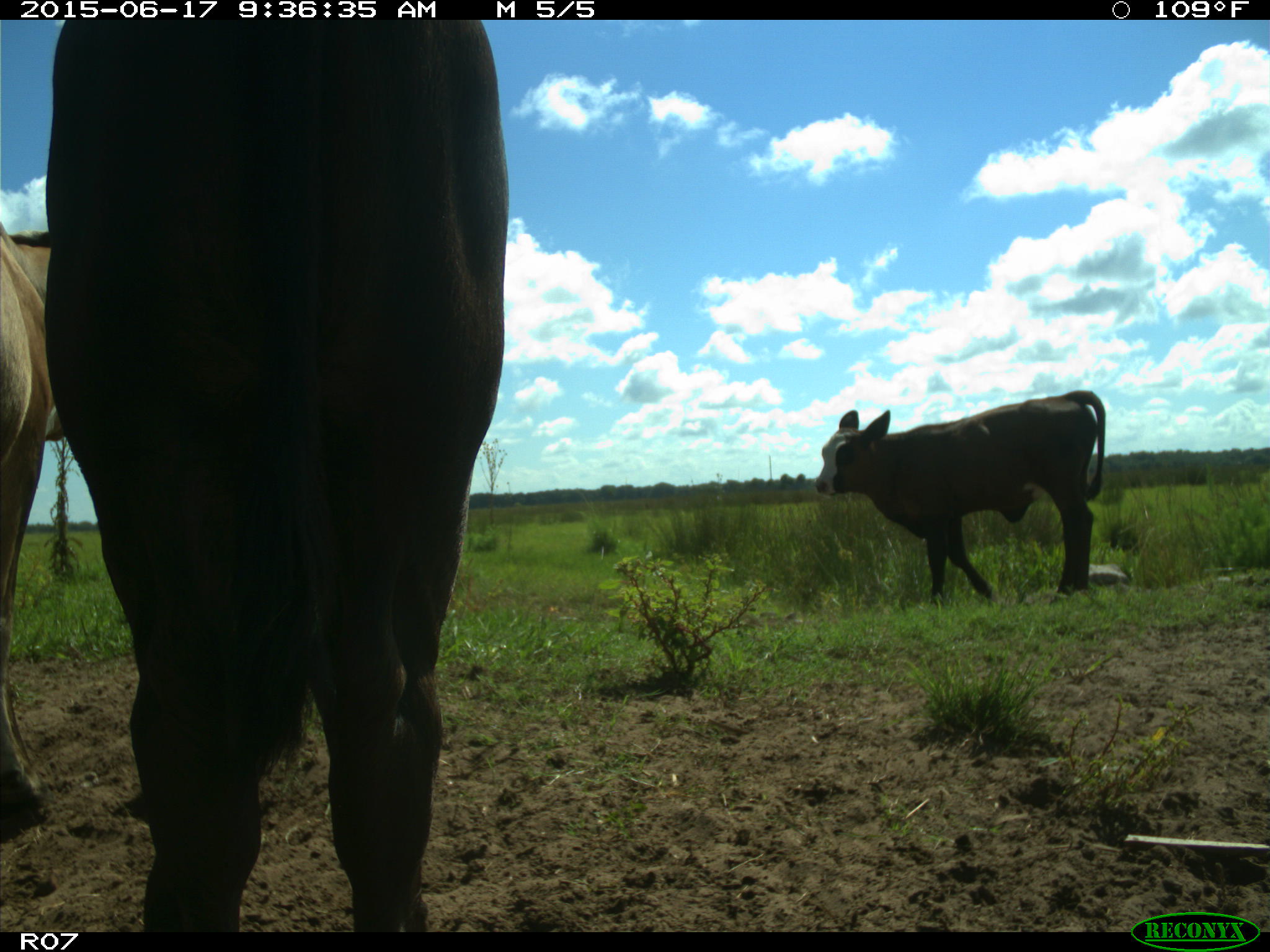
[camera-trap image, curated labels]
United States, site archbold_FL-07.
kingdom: Animalia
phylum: Chordata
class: Mammalia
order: Artiodactyla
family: Bovidae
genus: Bos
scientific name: Bos taurus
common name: domestic cow